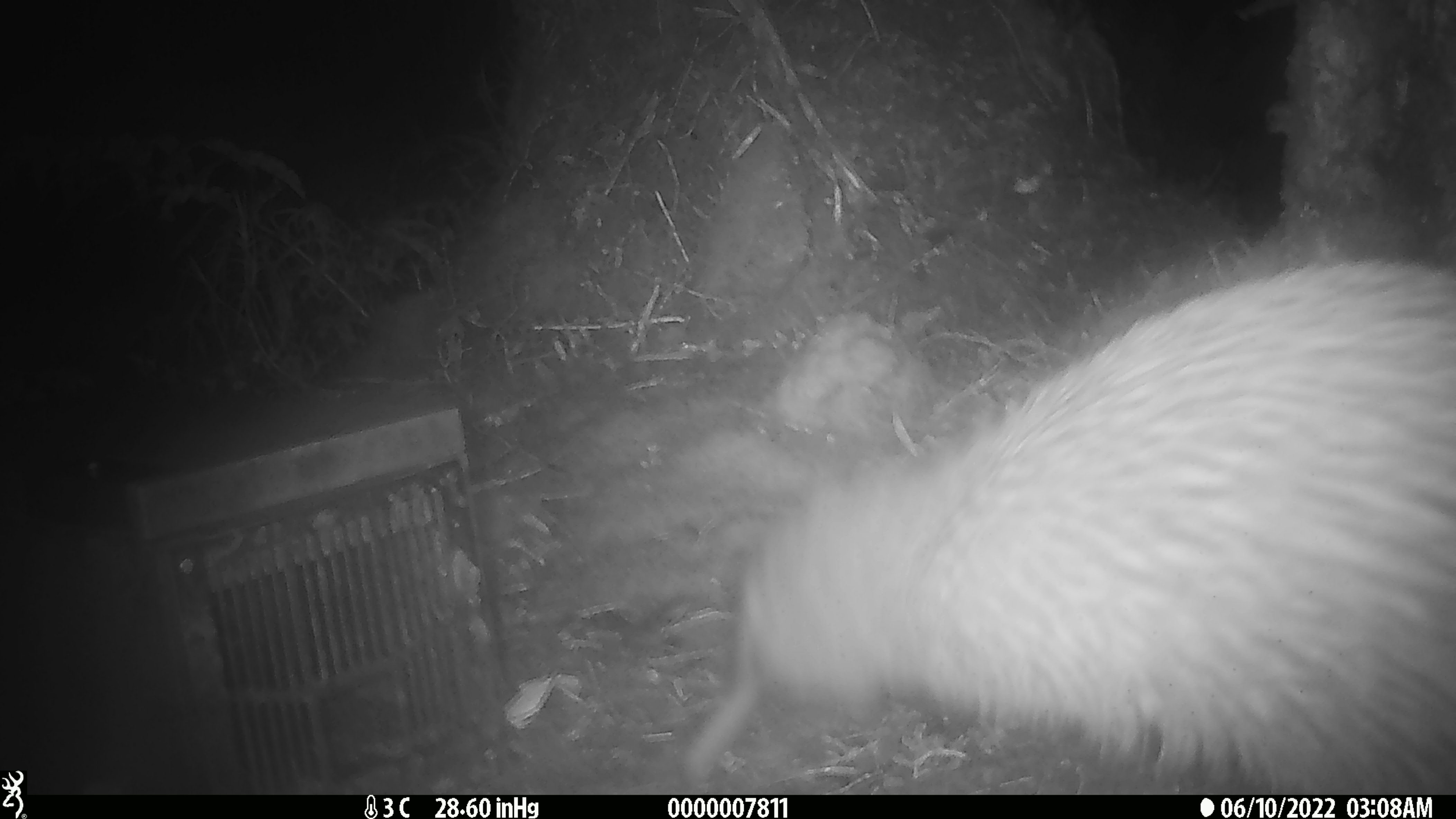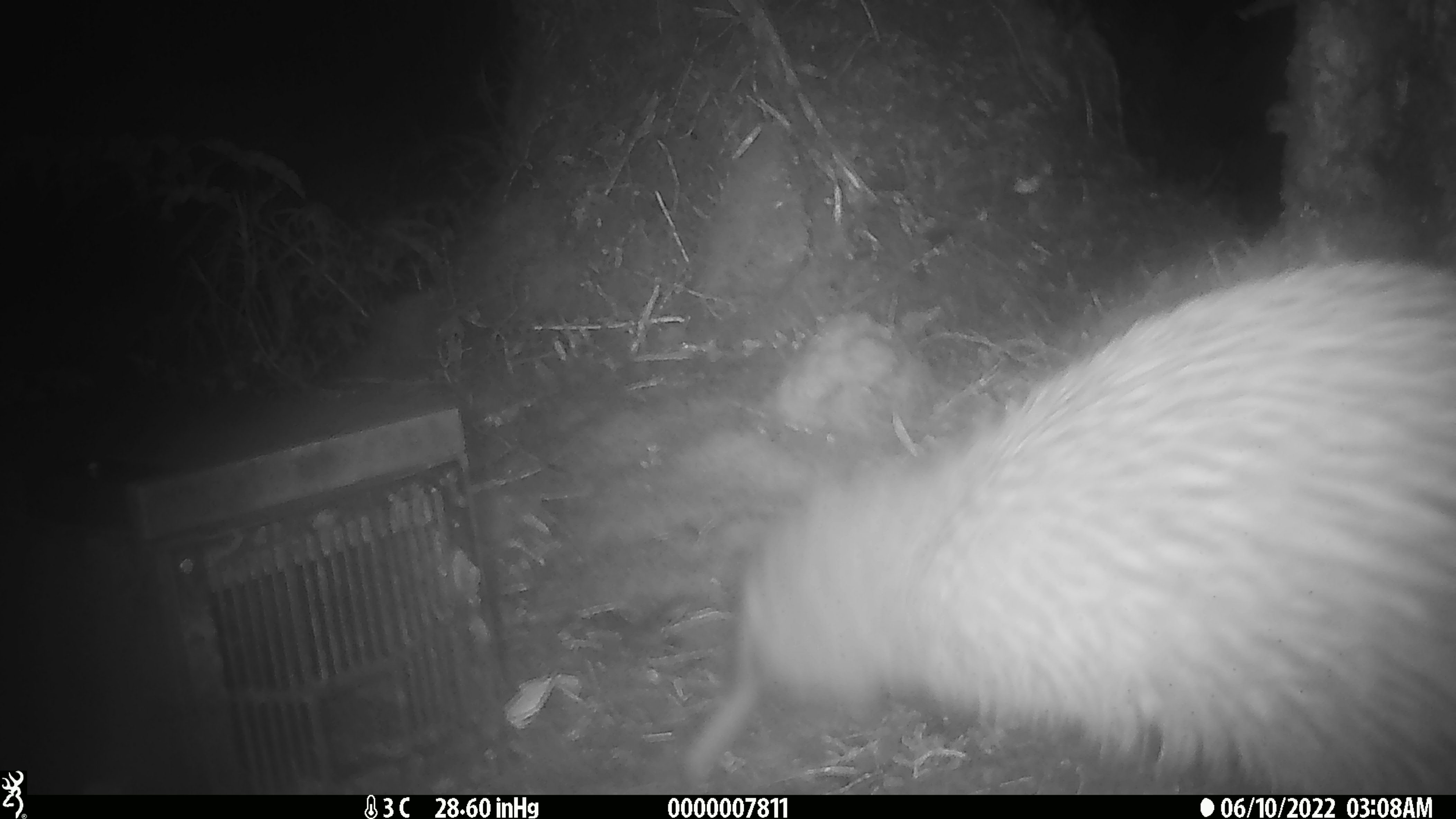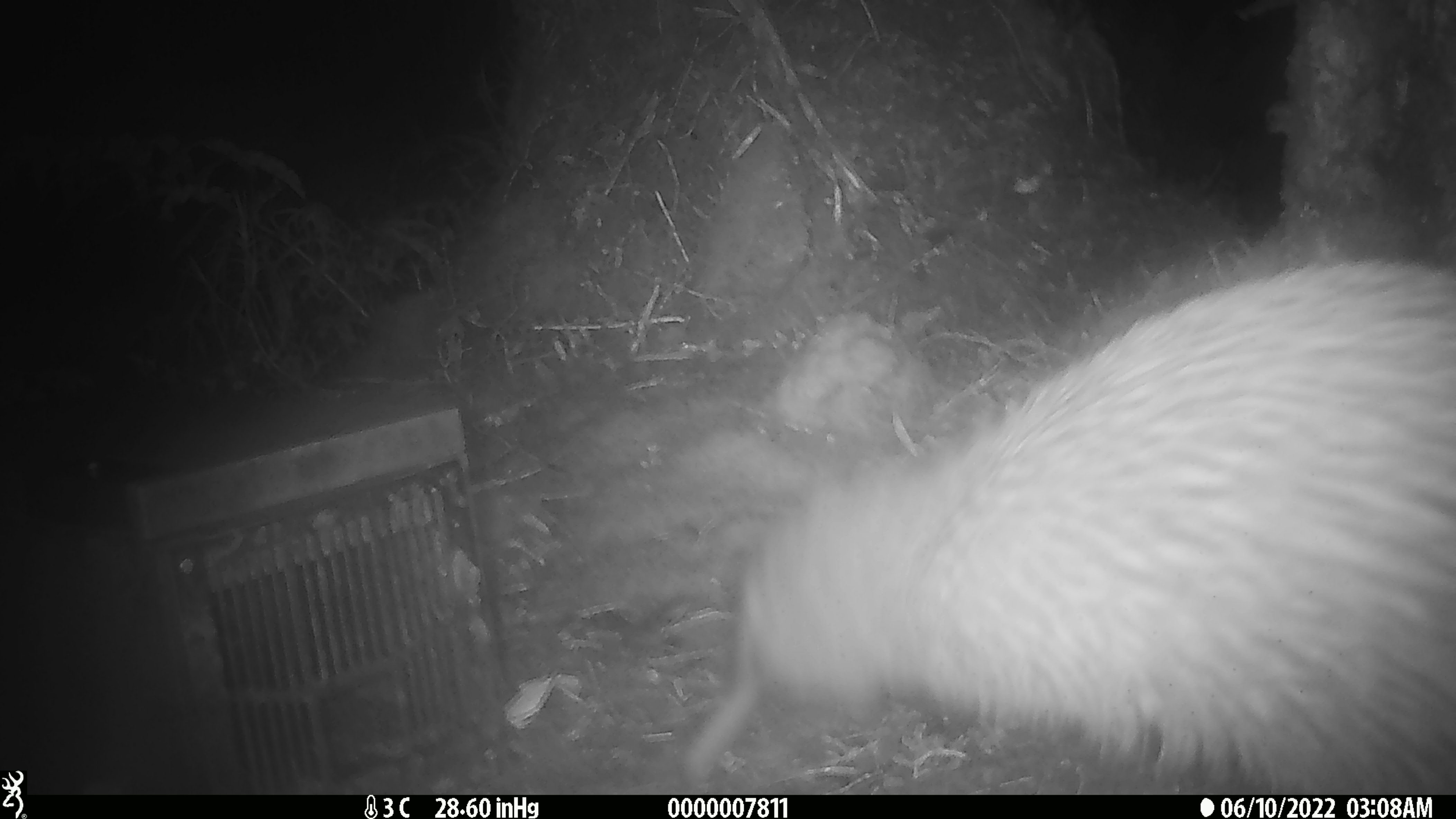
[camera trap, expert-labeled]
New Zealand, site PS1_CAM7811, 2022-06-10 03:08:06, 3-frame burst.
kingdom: Animalia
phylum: Chordata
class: Aves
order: Apterygiformes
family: Apterygidae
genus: Apteryx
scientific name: Apteryx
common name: kiwi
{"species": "kiwi (Apteryx)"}